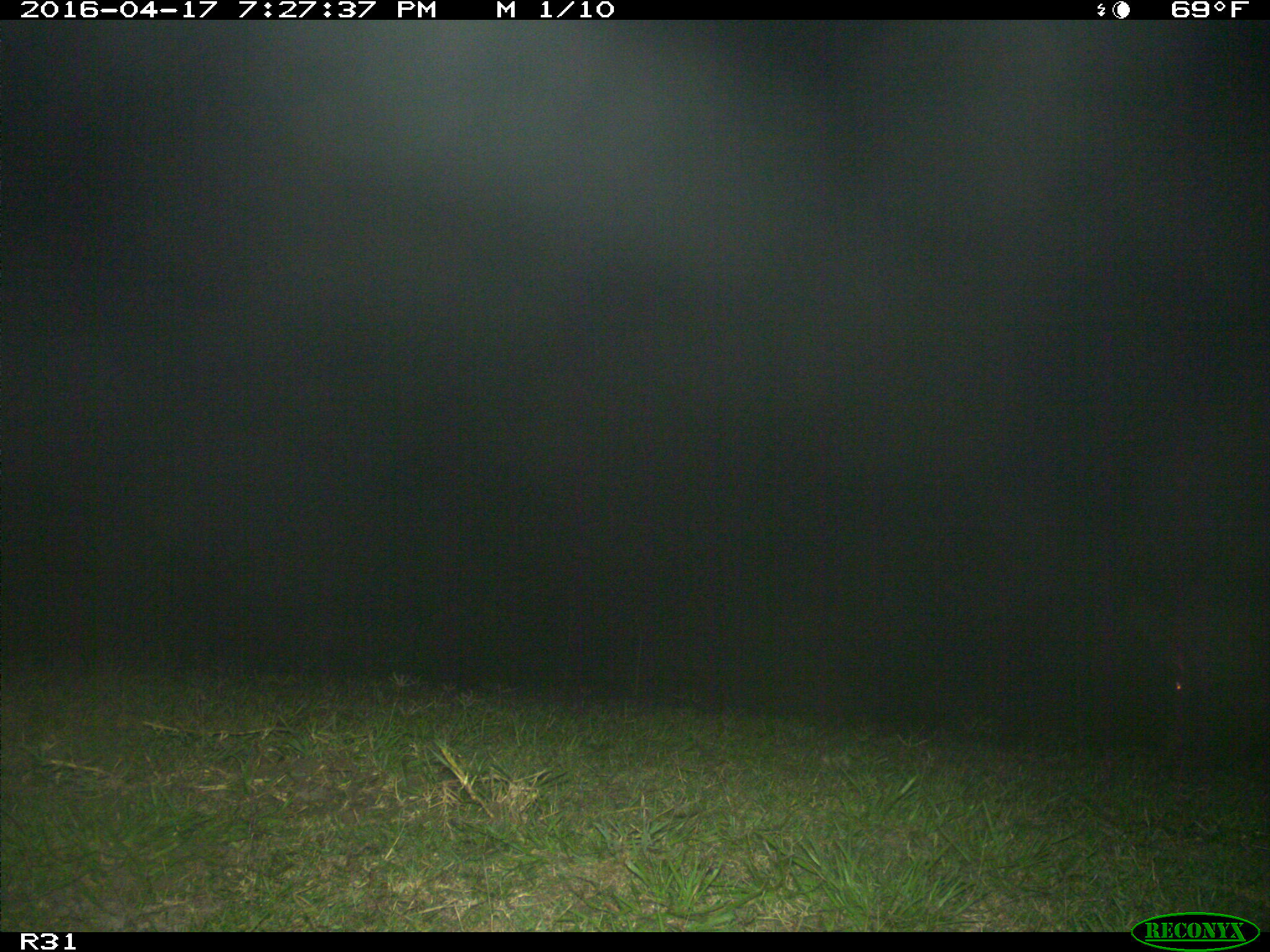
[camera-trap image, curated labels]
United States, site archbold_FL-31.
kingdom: Animalia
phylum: Chordata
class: Mammalia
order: Artiodactyla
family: Suidae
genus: Sus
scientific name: Sus scrofa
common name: wild boar